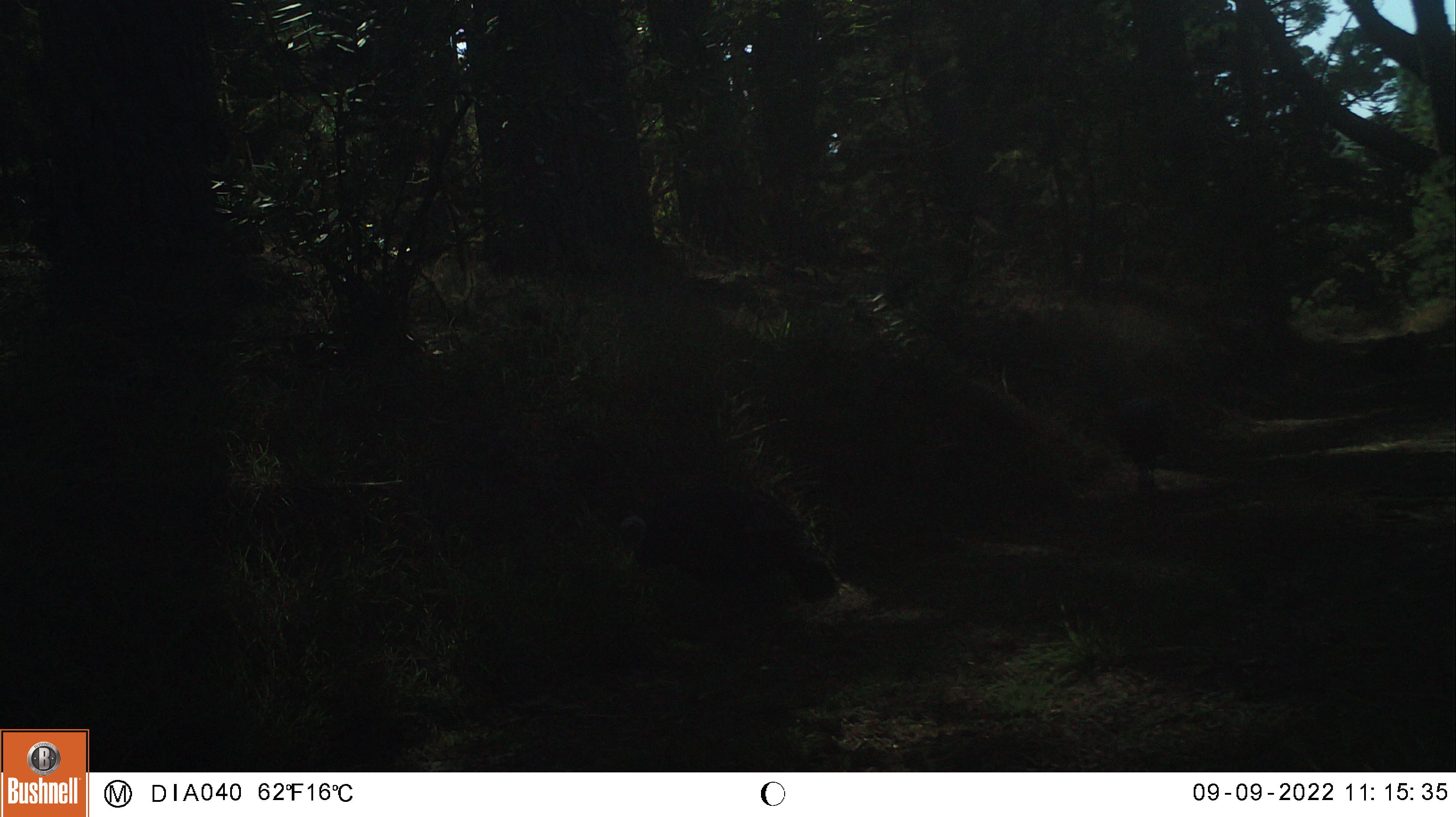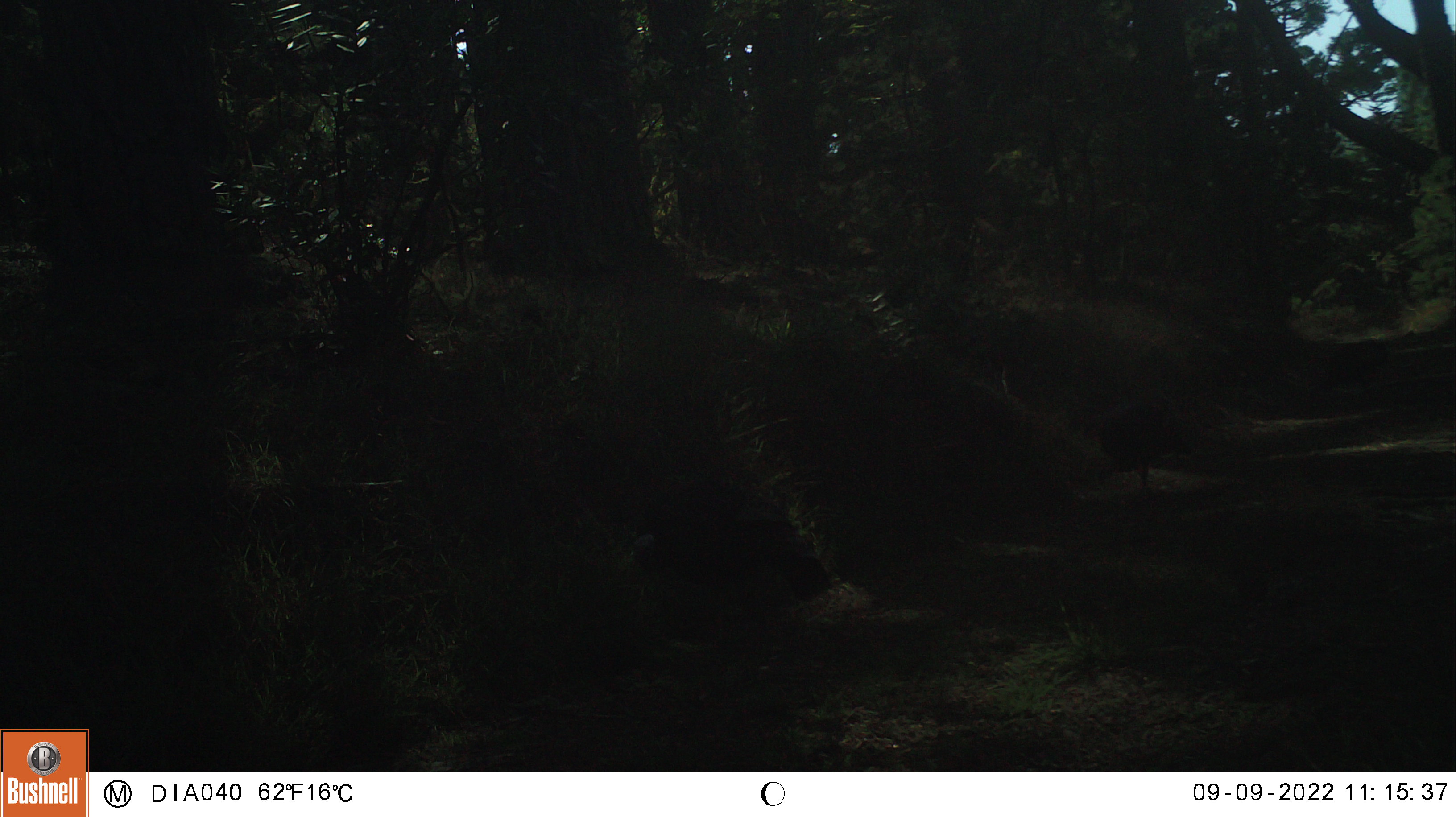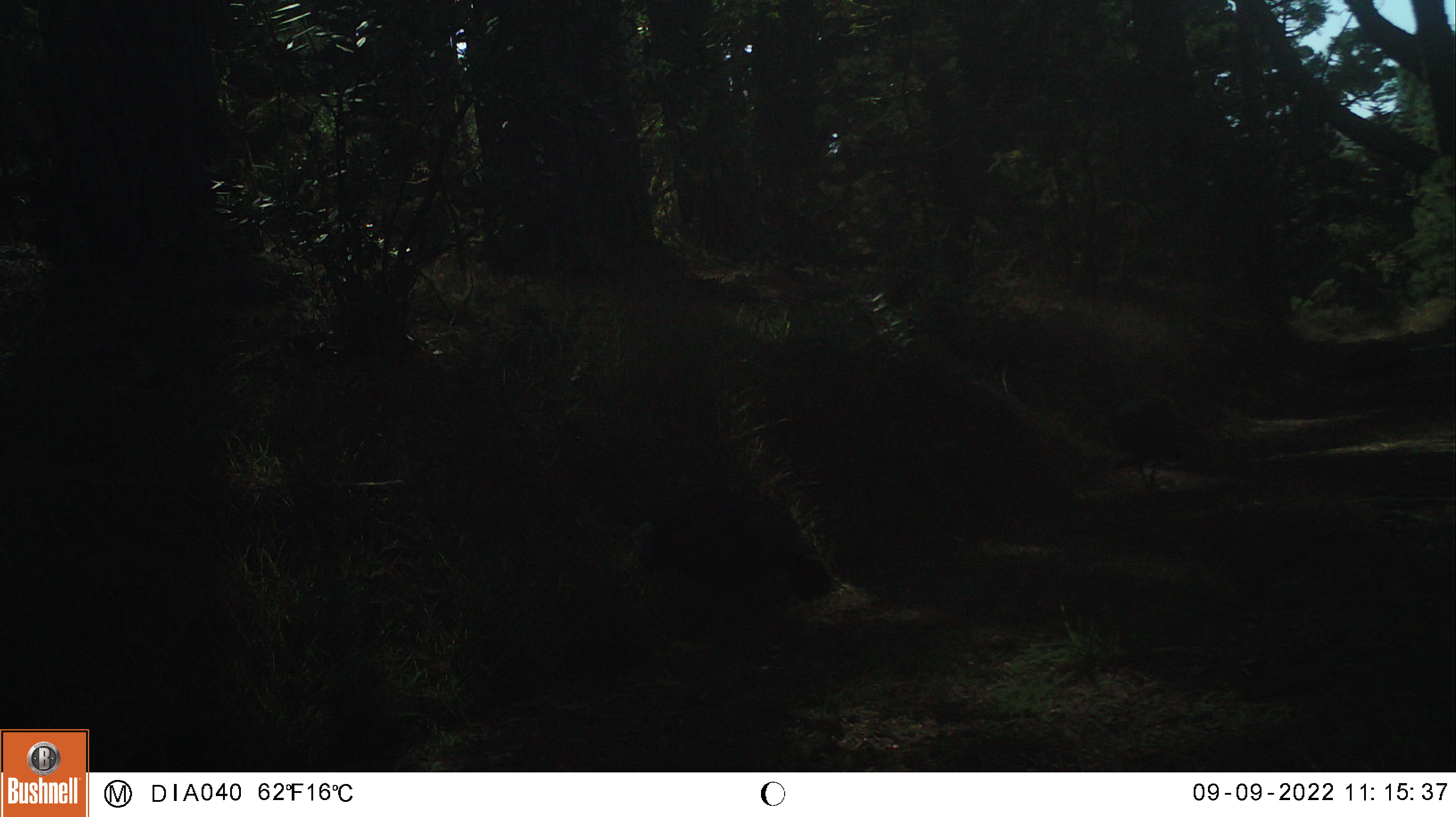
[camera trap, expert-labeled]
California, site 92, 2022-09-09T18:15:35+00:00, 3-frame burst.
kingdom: Animalia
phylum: Chordata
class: Aves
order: Galliformes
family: Phasianidae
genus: Meleagris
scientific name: Meleagris gallopavo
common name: turkey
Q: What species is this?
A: Turkey (Meleagris gallopavo).